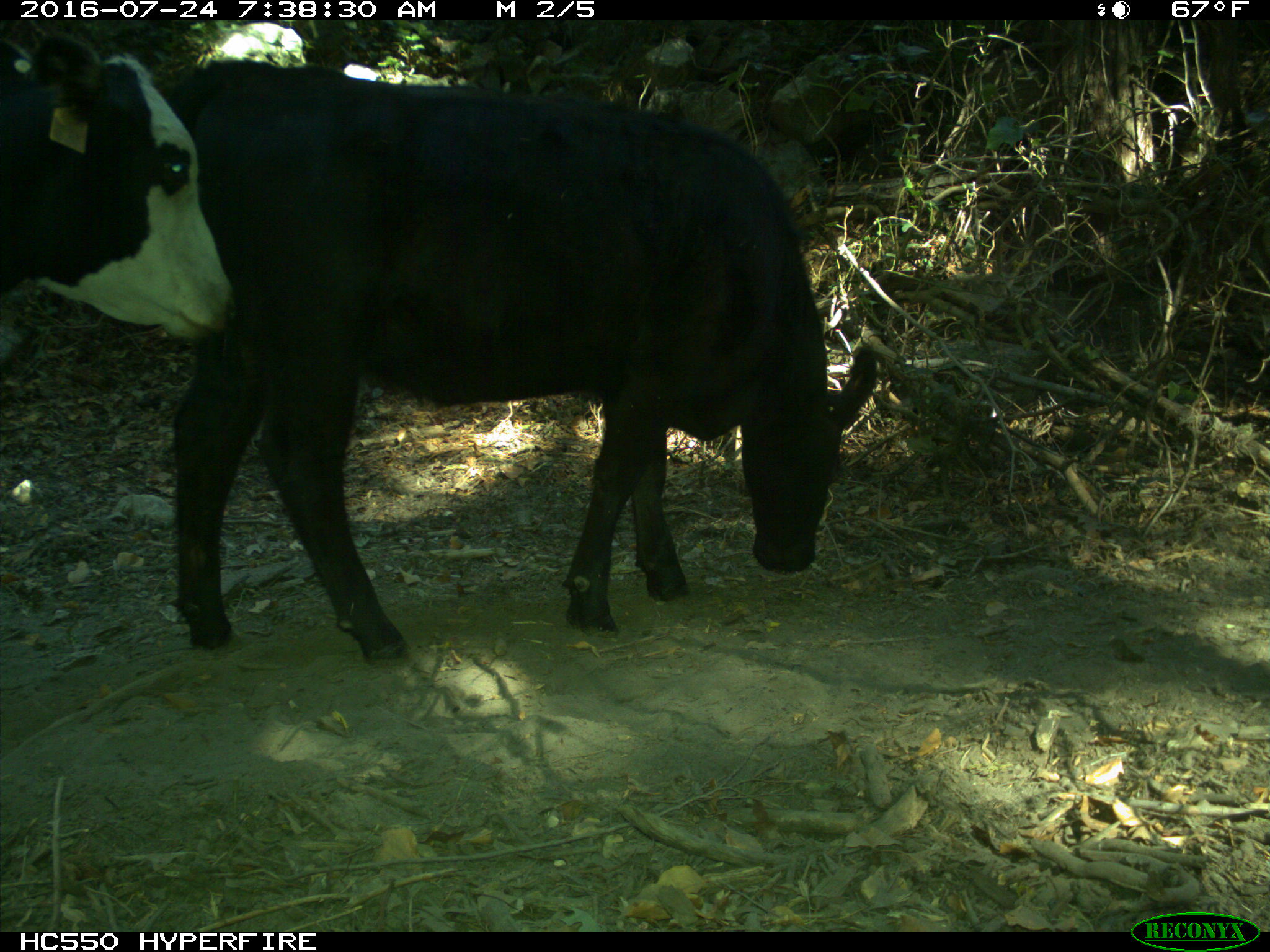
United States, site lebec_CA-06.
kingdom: Animalia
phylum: Chordata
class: Mammalia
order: Artiodactyla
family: Bovidae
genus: Bos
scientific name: Bos taurus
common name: domestic cow